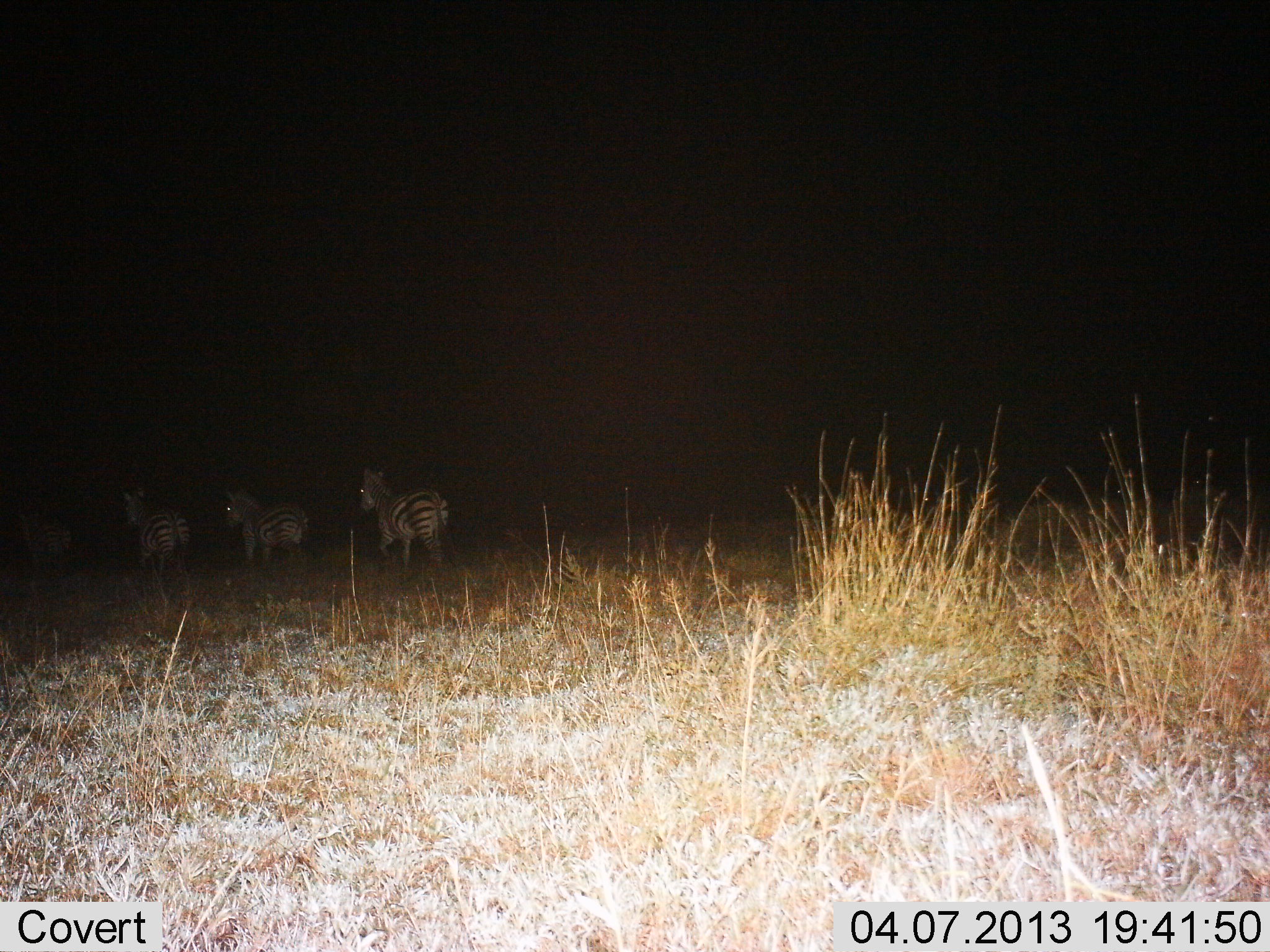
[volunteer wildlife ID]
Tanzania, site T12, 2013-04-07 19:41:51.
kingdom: Animalia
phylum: Chordata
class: Mammalia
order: Perissodactyla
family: Equidae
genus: Equus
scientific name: Equus quagga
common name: plains zebra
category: zebra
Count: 4.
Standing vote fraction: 9%.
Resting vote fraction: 0%.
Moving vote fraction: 91%.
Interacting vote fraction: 0%.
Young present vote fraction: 0%.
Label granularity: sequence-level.